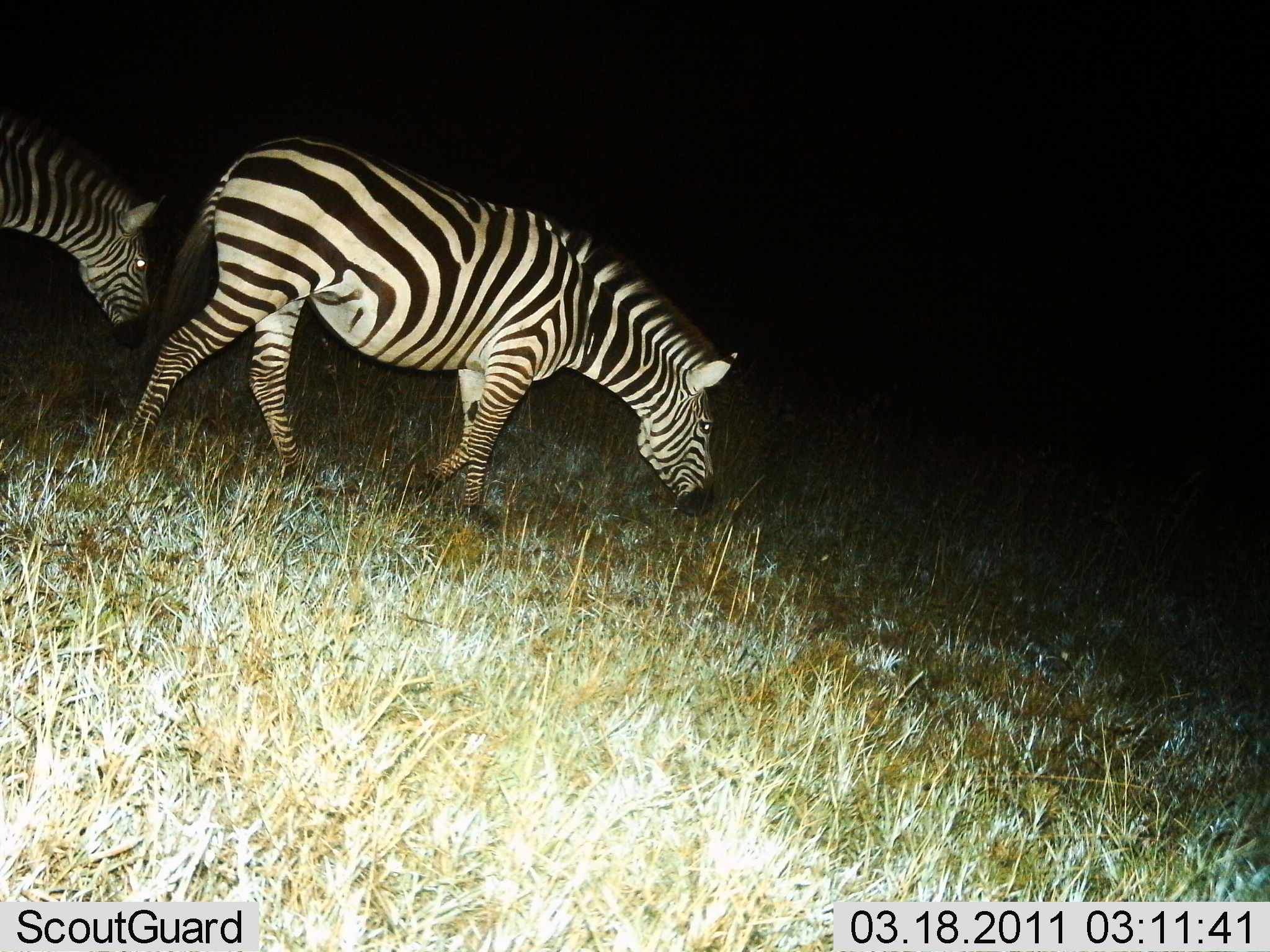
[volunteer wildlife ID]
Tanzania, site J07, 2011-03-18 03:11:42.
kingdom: Animalia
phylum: Chordata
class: Mammalia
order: Perissodactyla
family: Equidae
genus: Equus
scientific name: Equus quagga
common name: plains zebra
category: zebra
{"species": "zebra (plains zebra) (Equus quagga)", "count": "2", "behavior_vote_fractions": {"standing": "20%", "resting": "0%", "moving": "60%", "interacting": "0%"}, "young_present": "0%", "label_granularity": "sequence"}